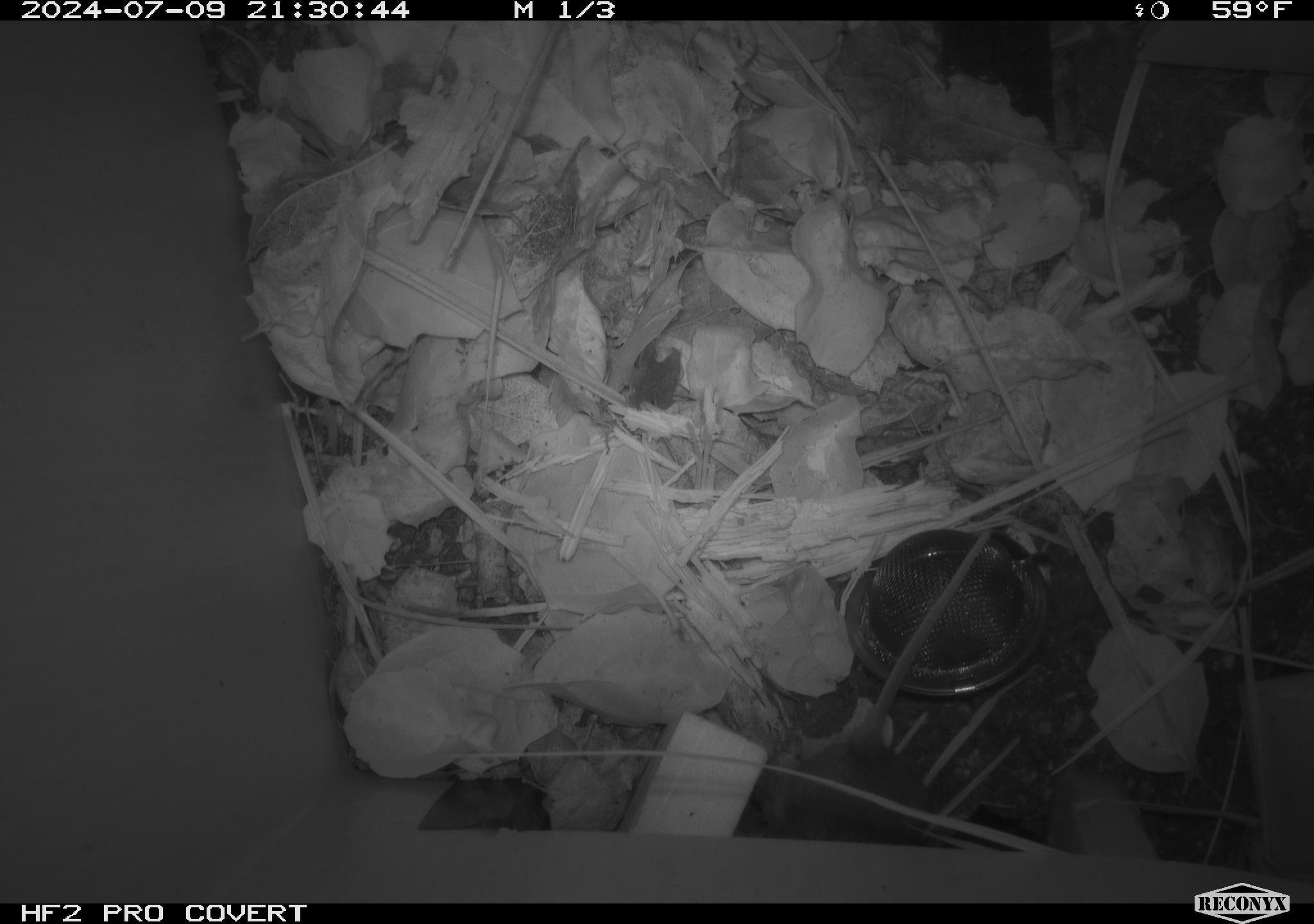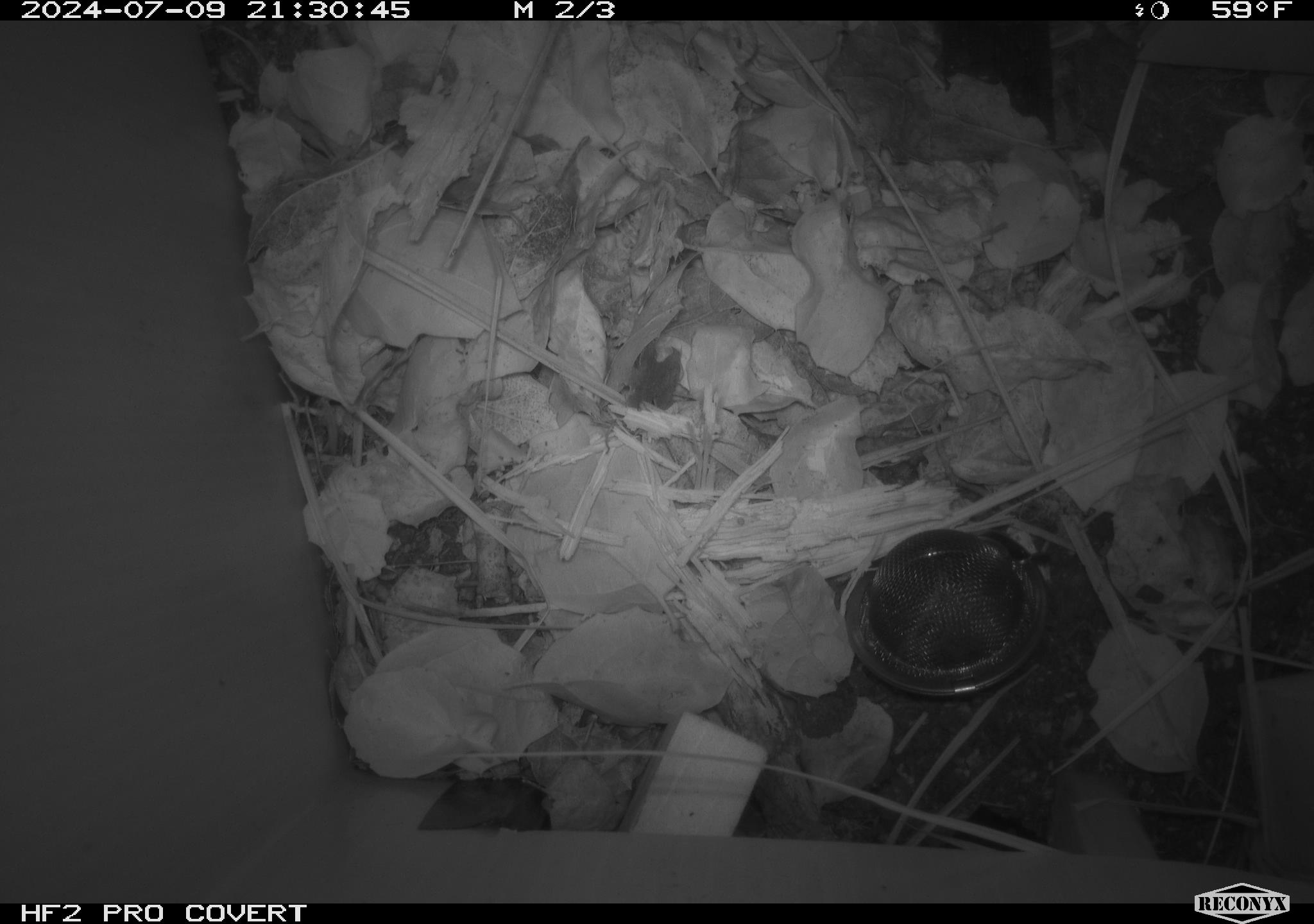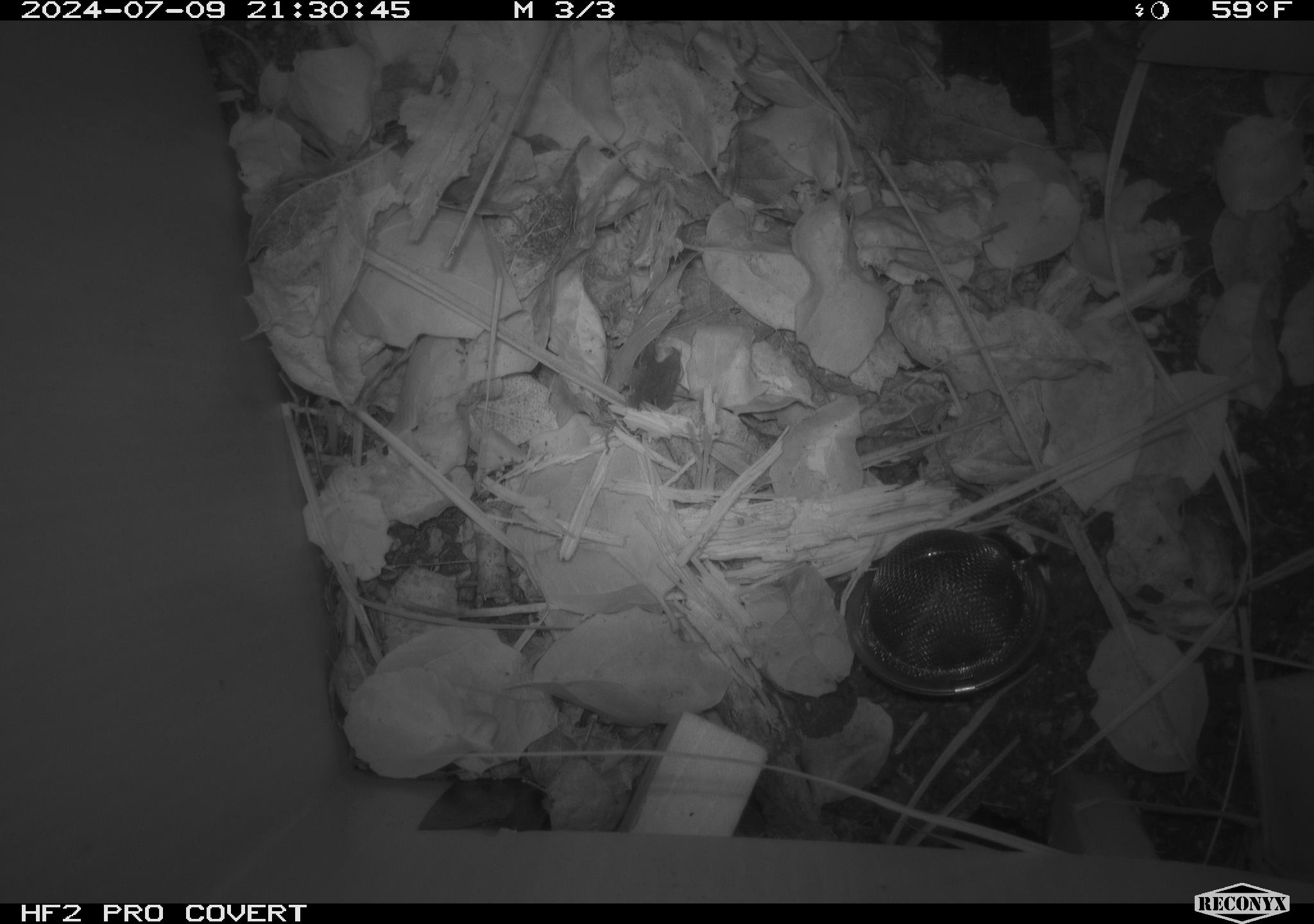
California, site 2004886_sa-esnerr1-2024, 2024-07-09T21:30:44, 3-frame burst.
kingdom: Animalia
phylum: Chordata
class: Mammalia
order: Rodentia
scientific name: Rodentia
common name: rodent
Rodent (Rodentia).